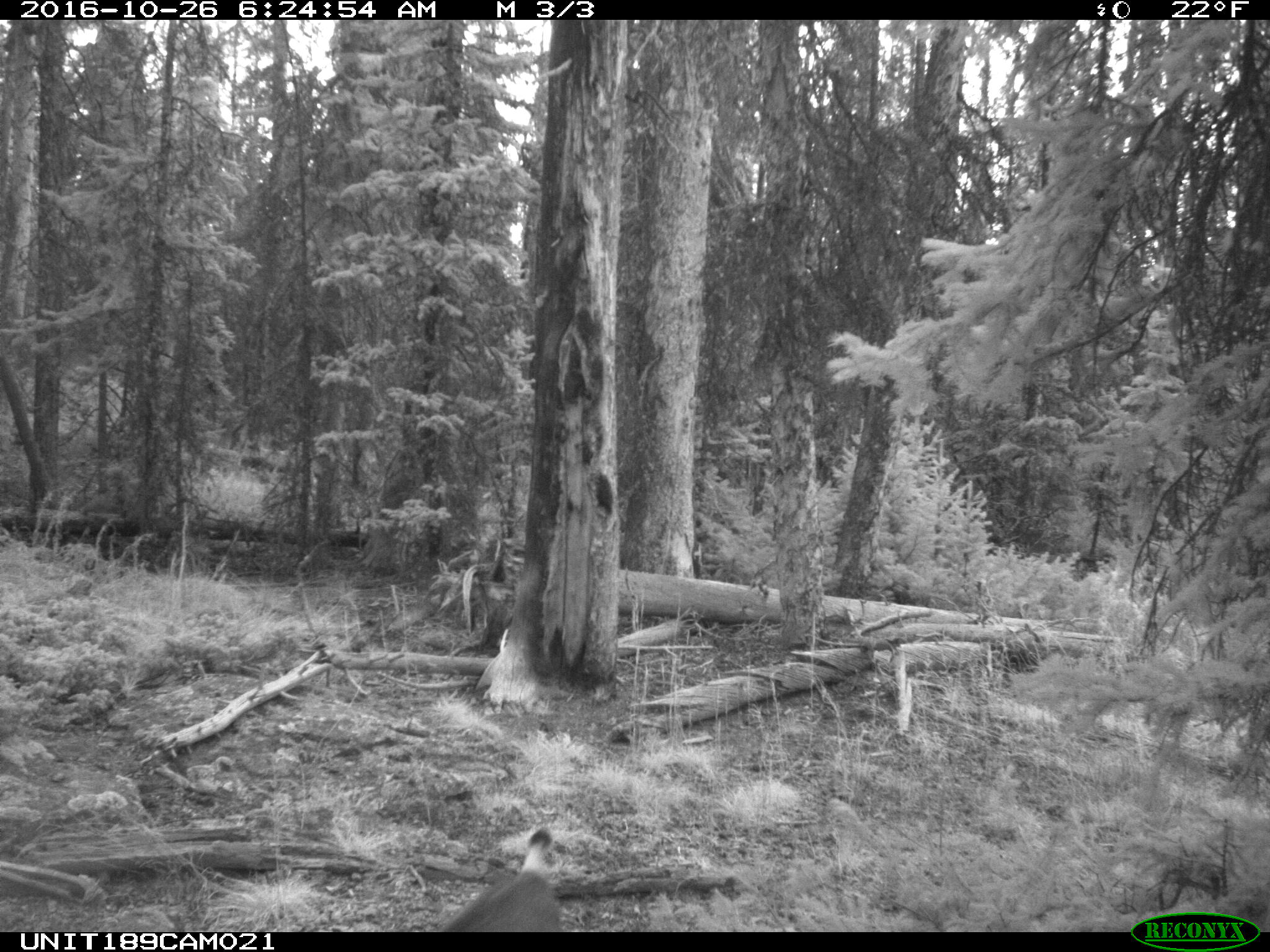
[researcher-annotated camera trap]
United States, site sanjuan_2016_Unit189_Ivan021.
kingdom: Animalia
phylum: Chordata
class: Mammalia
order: Artiodactyla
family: Cervidae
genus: Odocoileus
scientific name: Odocoileus hemionus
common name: mule deer